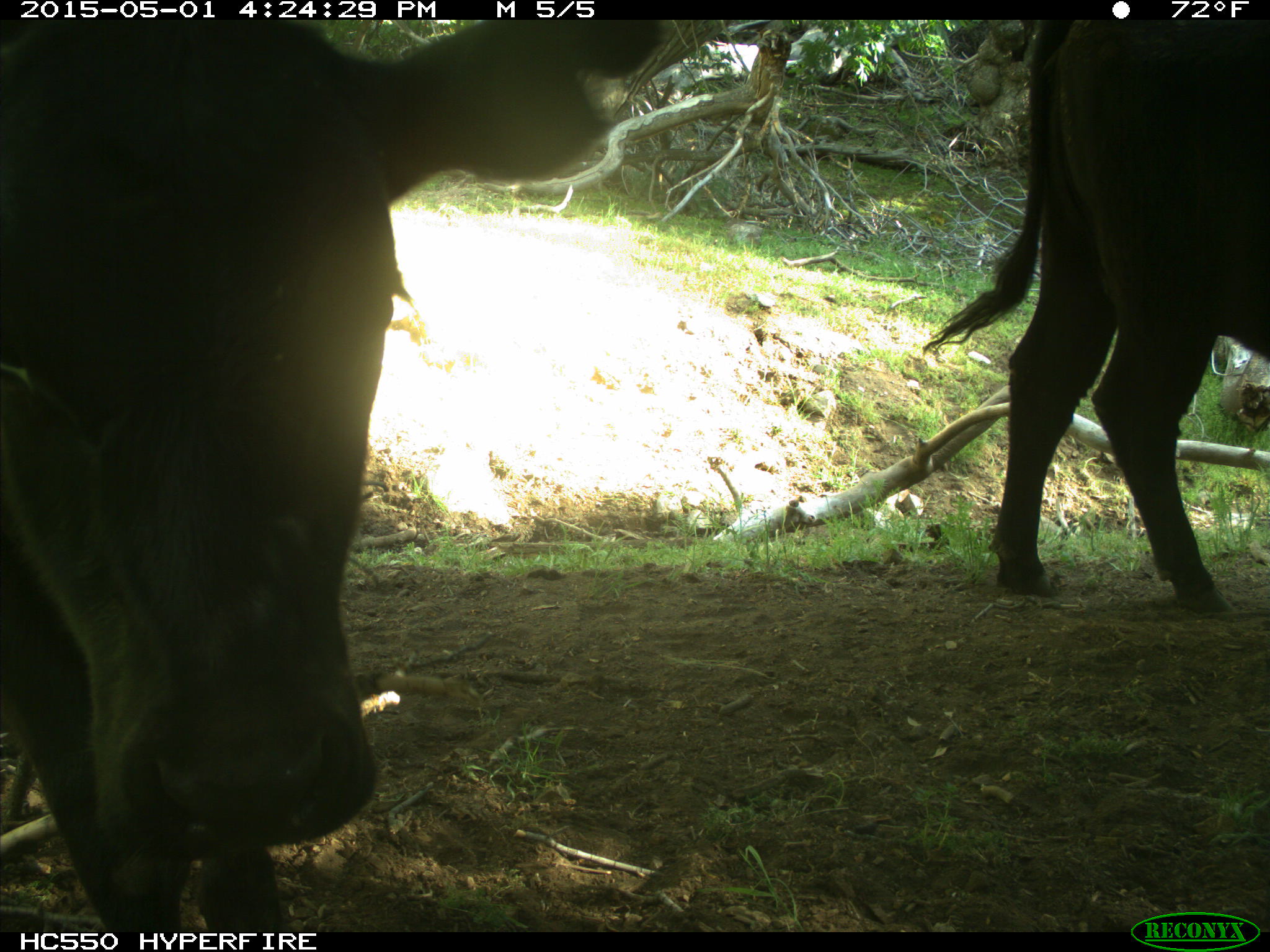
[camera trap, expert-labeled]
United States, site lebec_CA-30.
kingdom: Animalia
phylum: Chordata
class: Mammalia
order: Artiodactyla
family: Bovidae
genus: Bos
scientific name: Bos taurus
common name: domestic cow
Bos taurus (domestic cow).